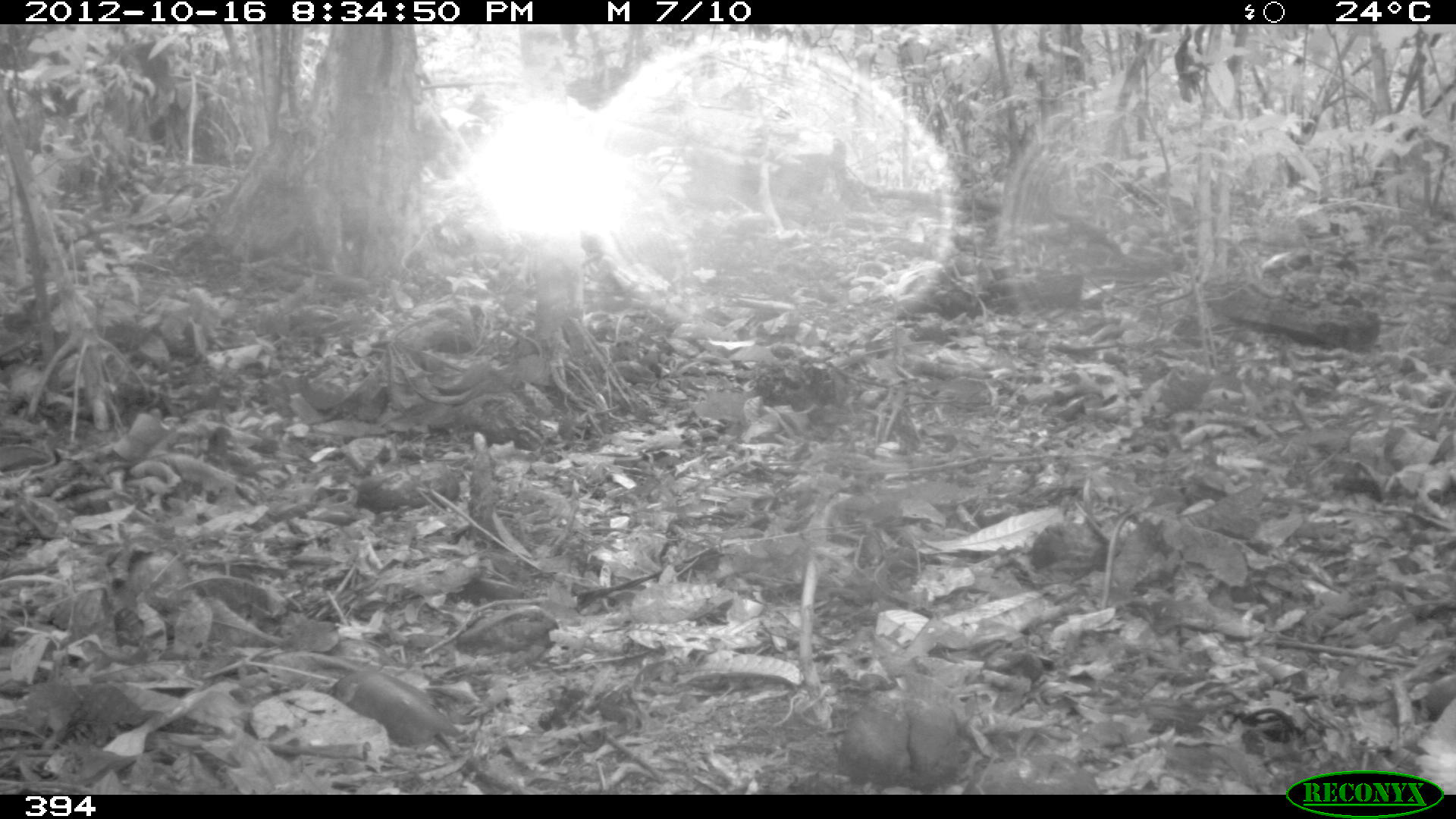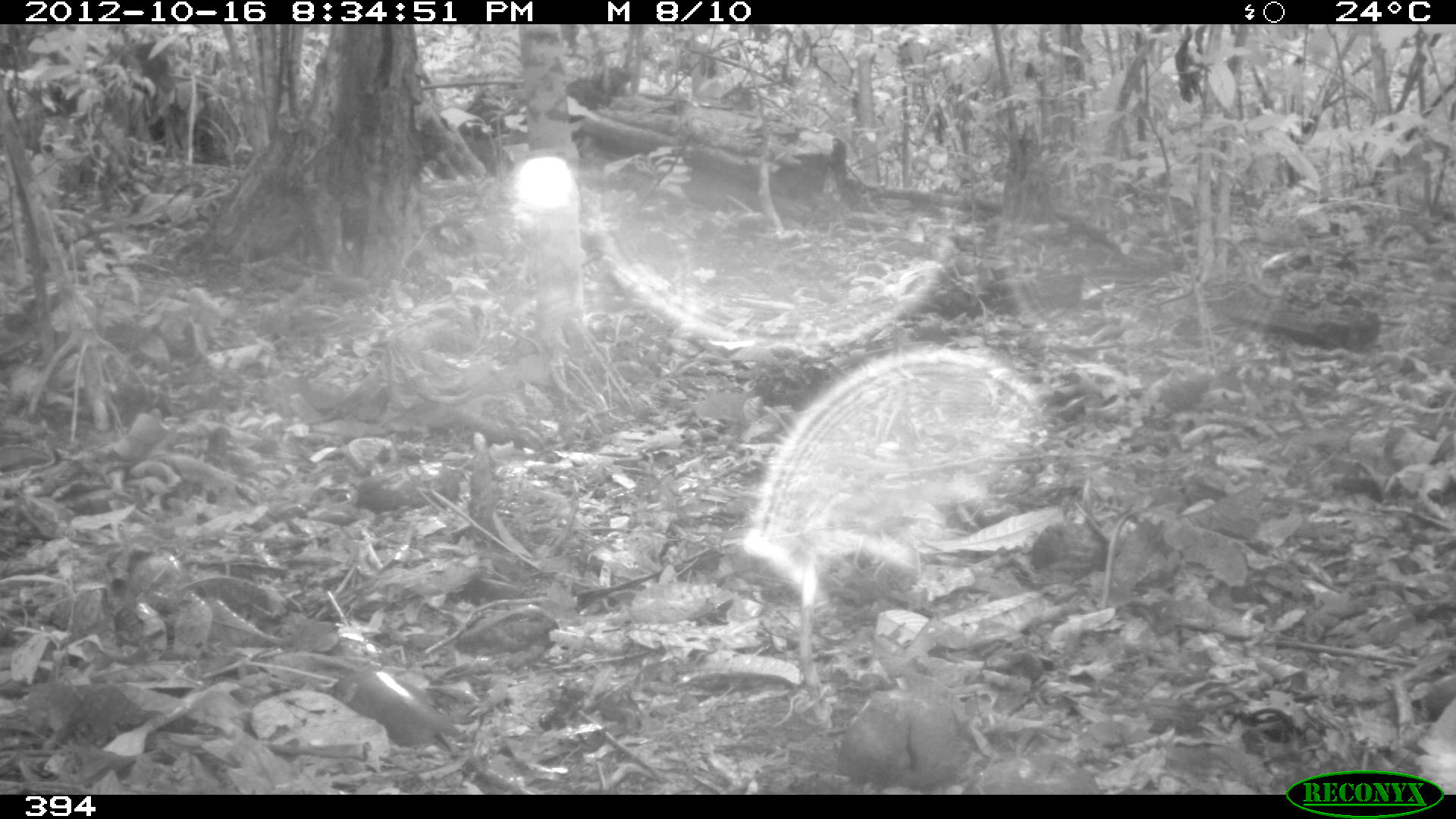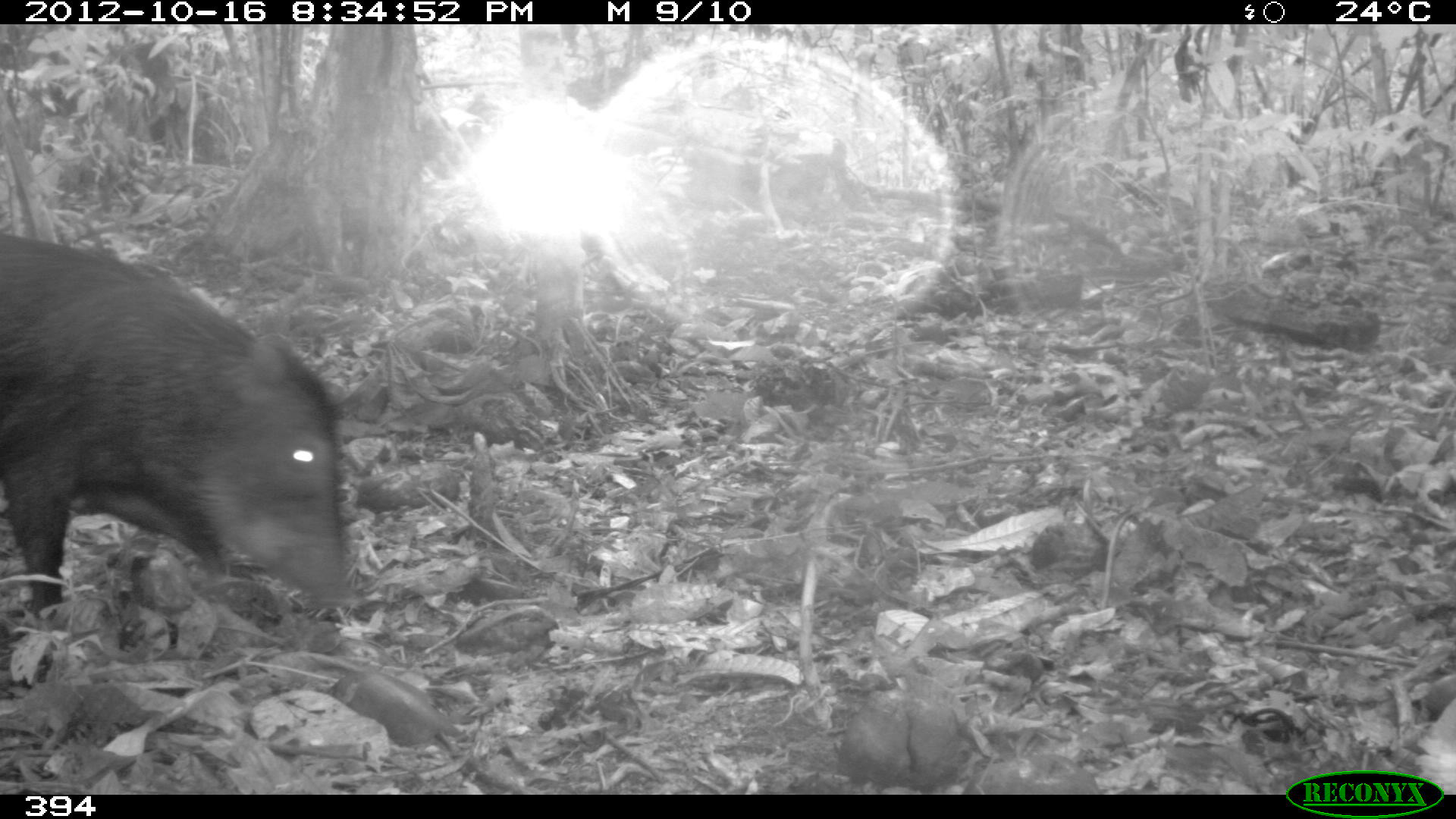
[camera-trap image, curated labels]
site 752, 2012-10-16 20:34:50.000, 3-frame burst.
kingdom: Animalia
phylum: Chordata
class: Mammalia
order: Artiodactyla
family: Tayassuidae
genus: Tayassu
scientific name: Tayassu pecari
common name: white-lipped peccary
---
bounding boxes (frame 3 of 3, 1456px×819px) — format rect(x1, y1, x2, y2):
tayassu pecari: rect(0, 230, 369, 612)